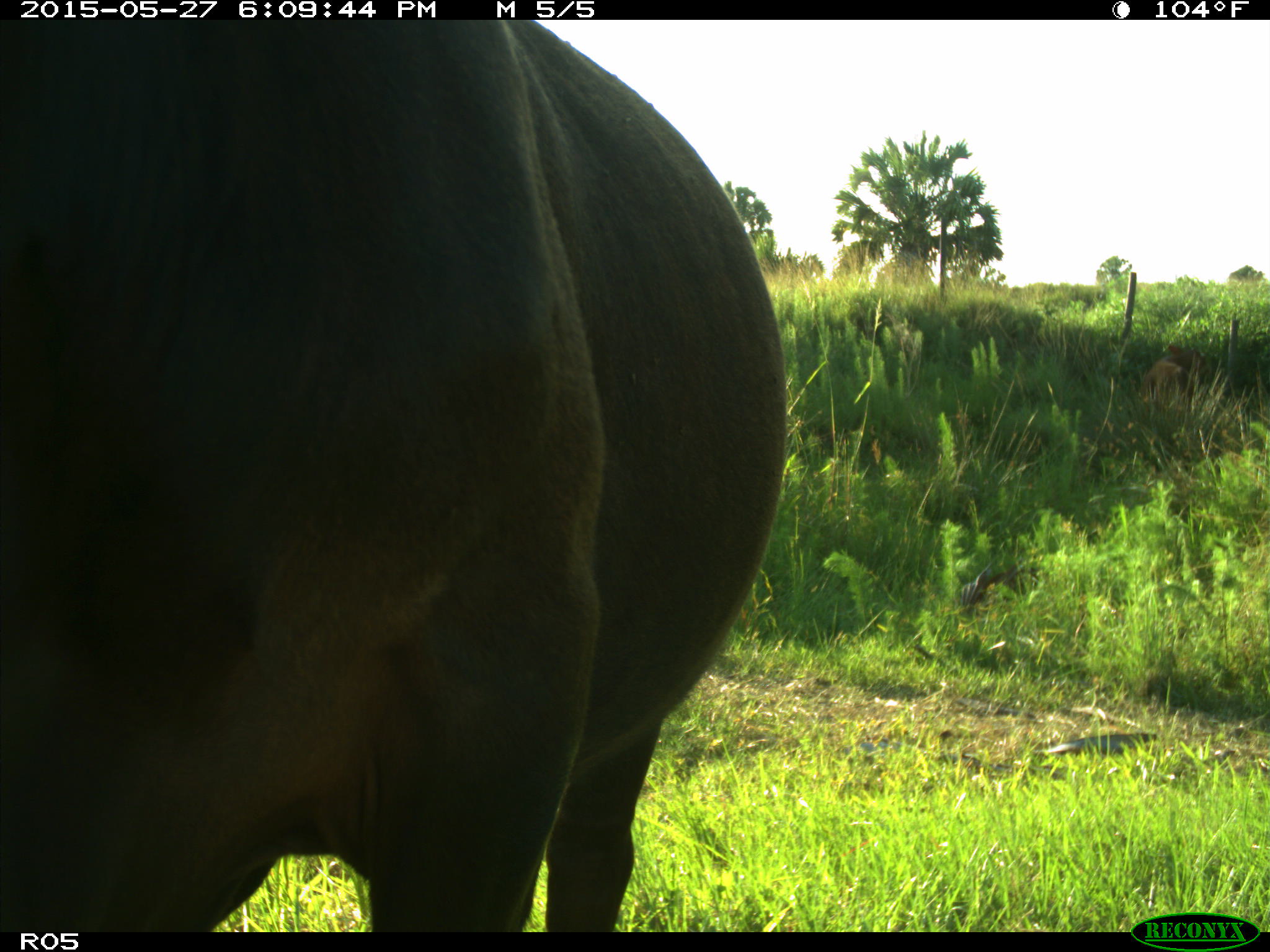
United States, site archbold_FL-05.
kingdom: Animalia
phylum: Chordata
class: Mammalia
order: Artiodactyla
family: Bovidae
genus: Bos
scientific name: Bos taurus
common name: domestic cow